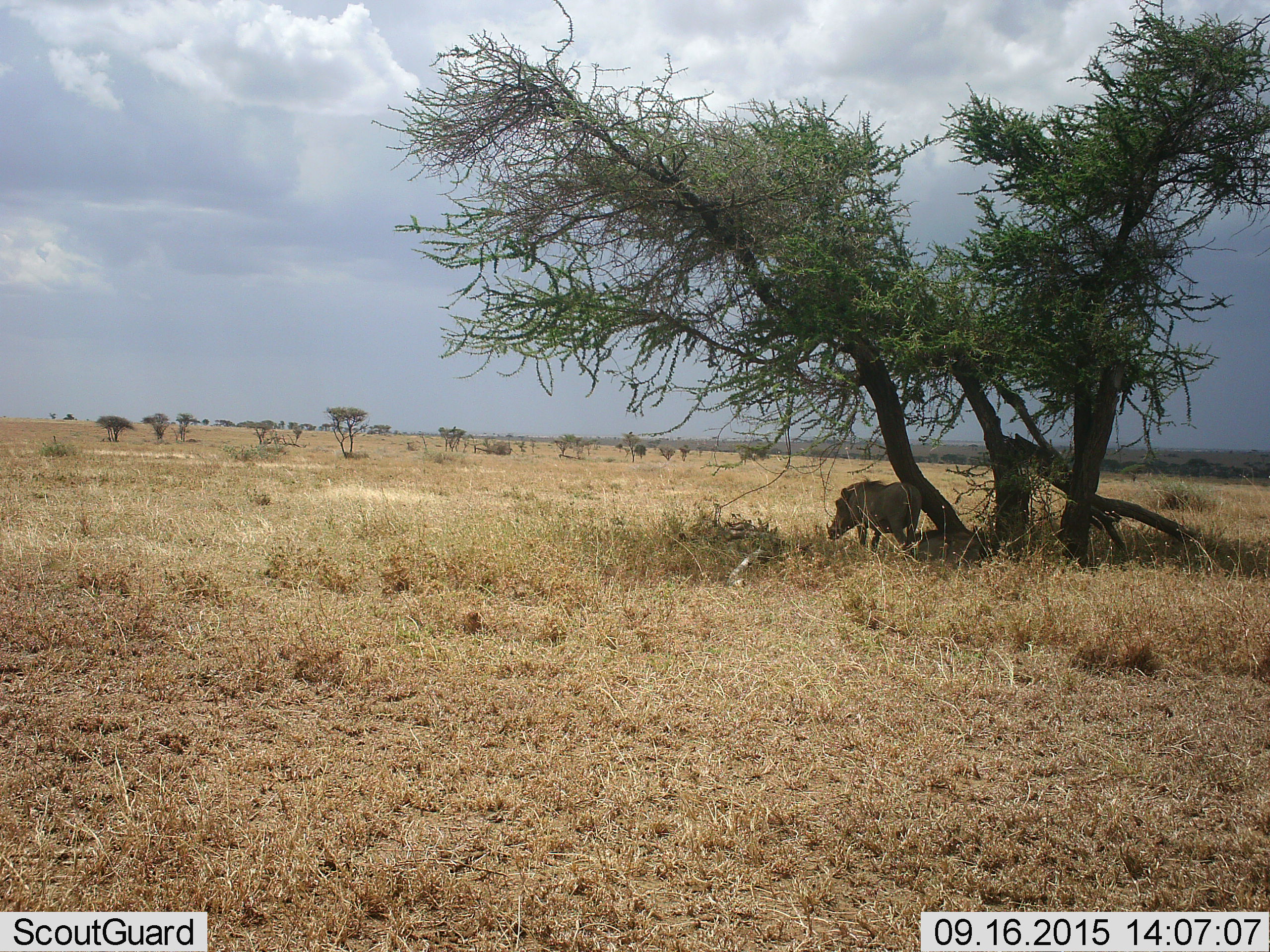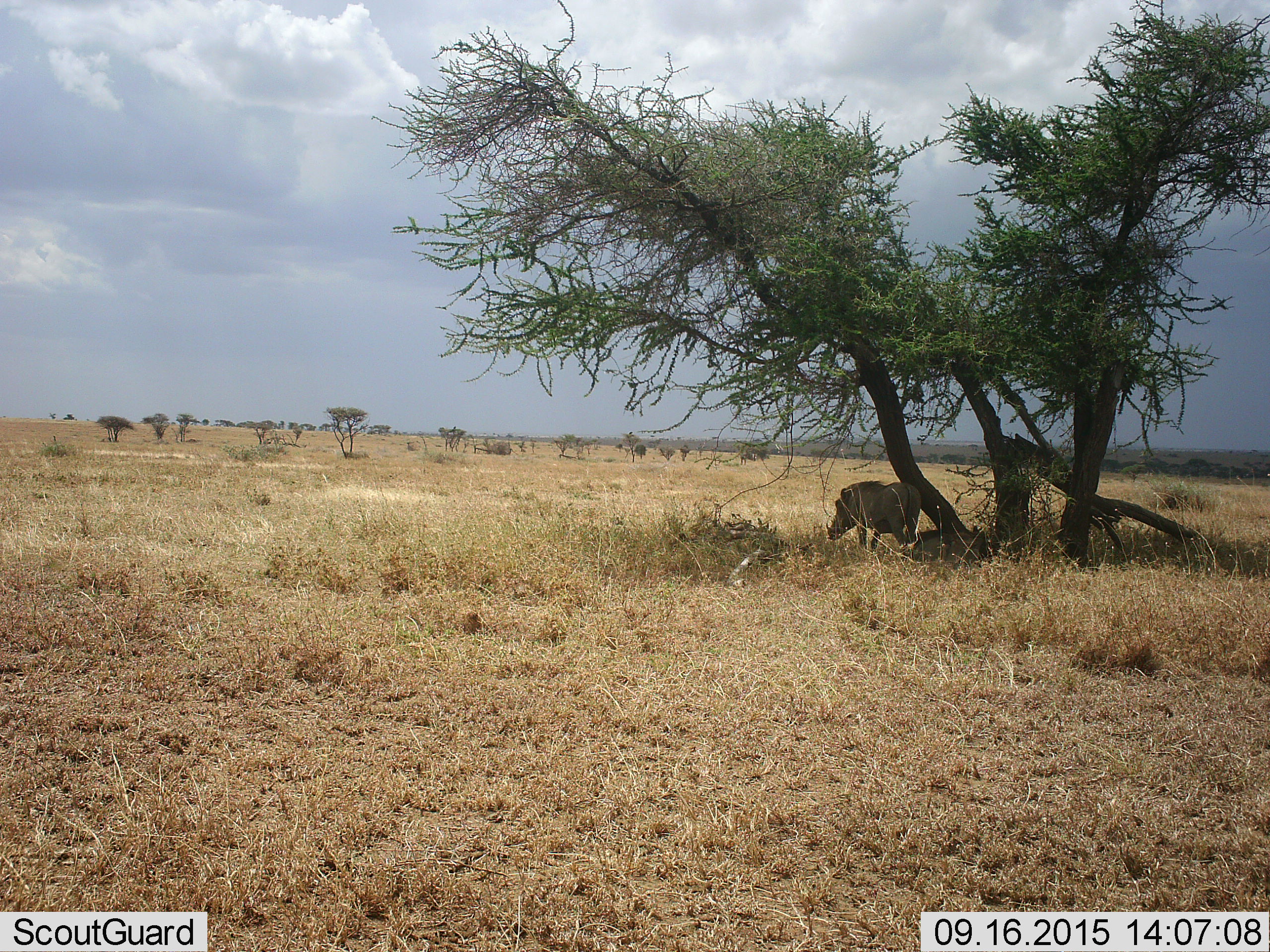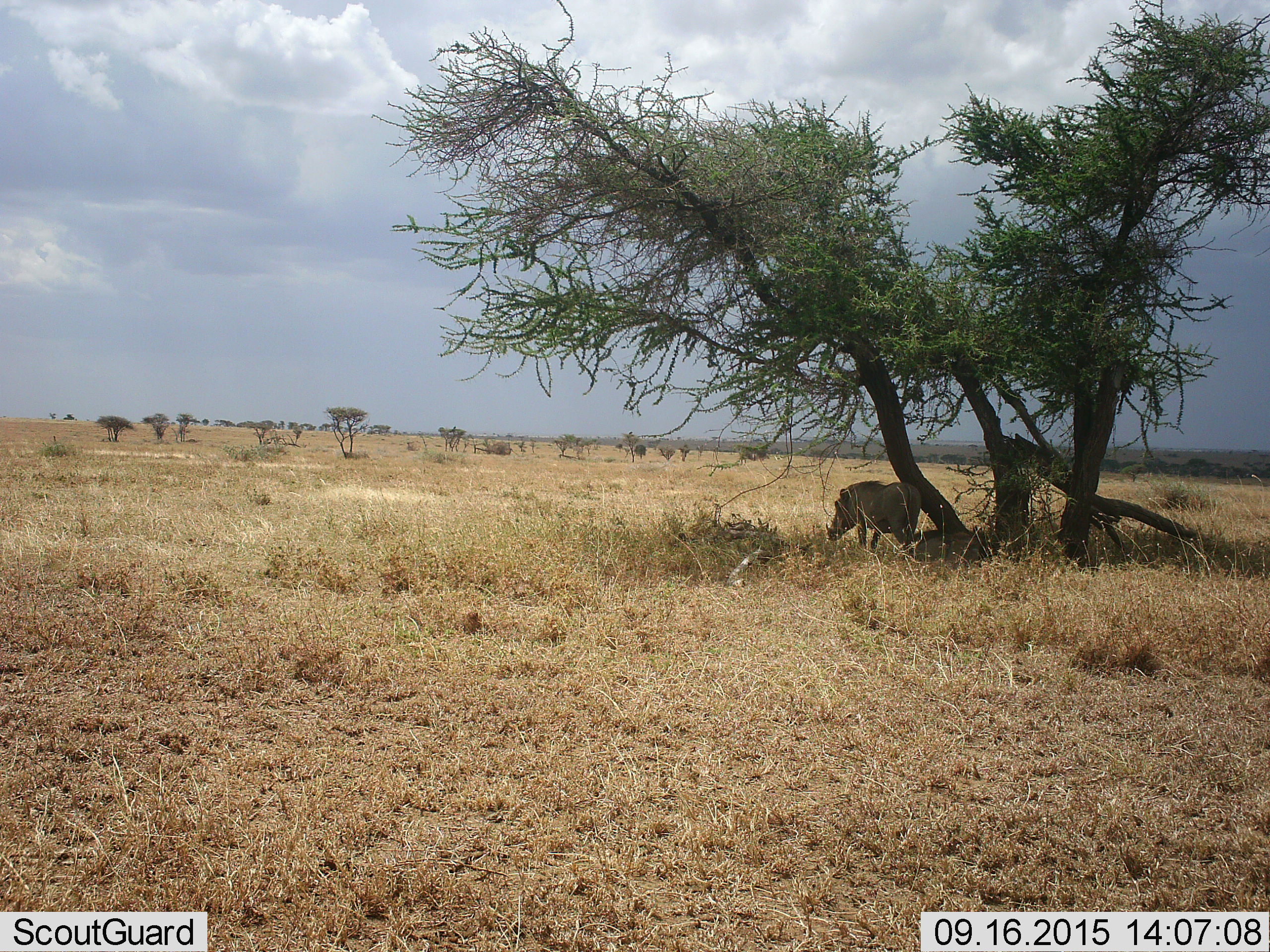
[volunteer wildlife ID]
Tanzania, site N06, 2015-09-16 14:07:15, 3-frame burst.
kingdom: Animalia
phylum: Chordata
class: Mammalia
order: Artiodactyla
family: Suidae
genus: Phacochoerus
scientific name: Phacochoerus africanus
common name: warthog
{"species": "warthog (Phacochoerus africanus)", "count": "2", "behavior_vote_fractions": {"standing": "89%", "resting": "67%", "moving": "0%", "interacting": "0%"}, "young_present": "0%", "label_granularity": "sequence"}